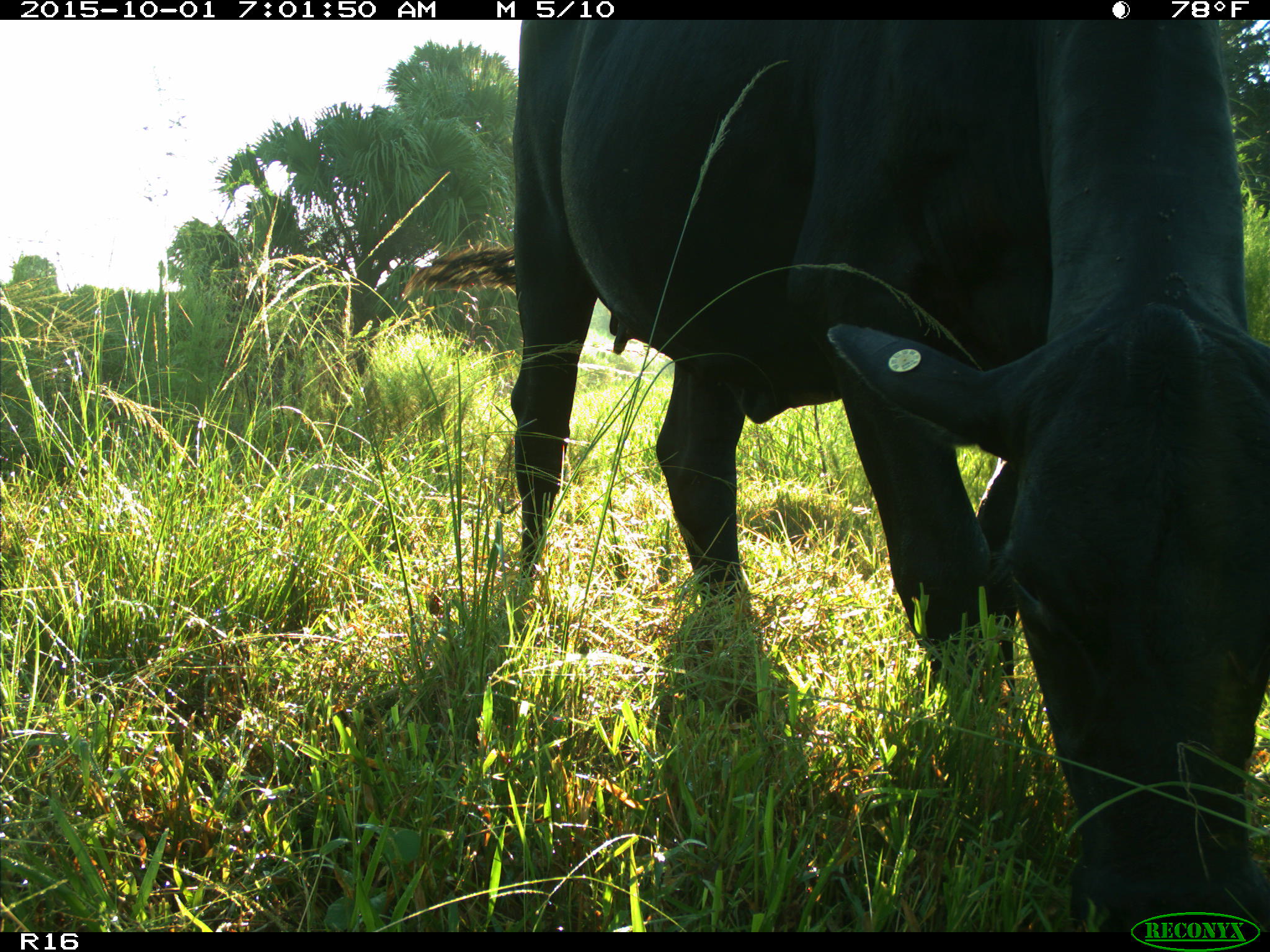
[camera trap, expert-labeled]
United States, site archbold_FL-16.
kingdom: Animalia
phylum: Chordata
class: Mammalia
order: Artiodactyla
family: Bovidae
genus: Bos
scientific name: Bos taurus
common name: domestic cow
Bos taurus (domestic cow).